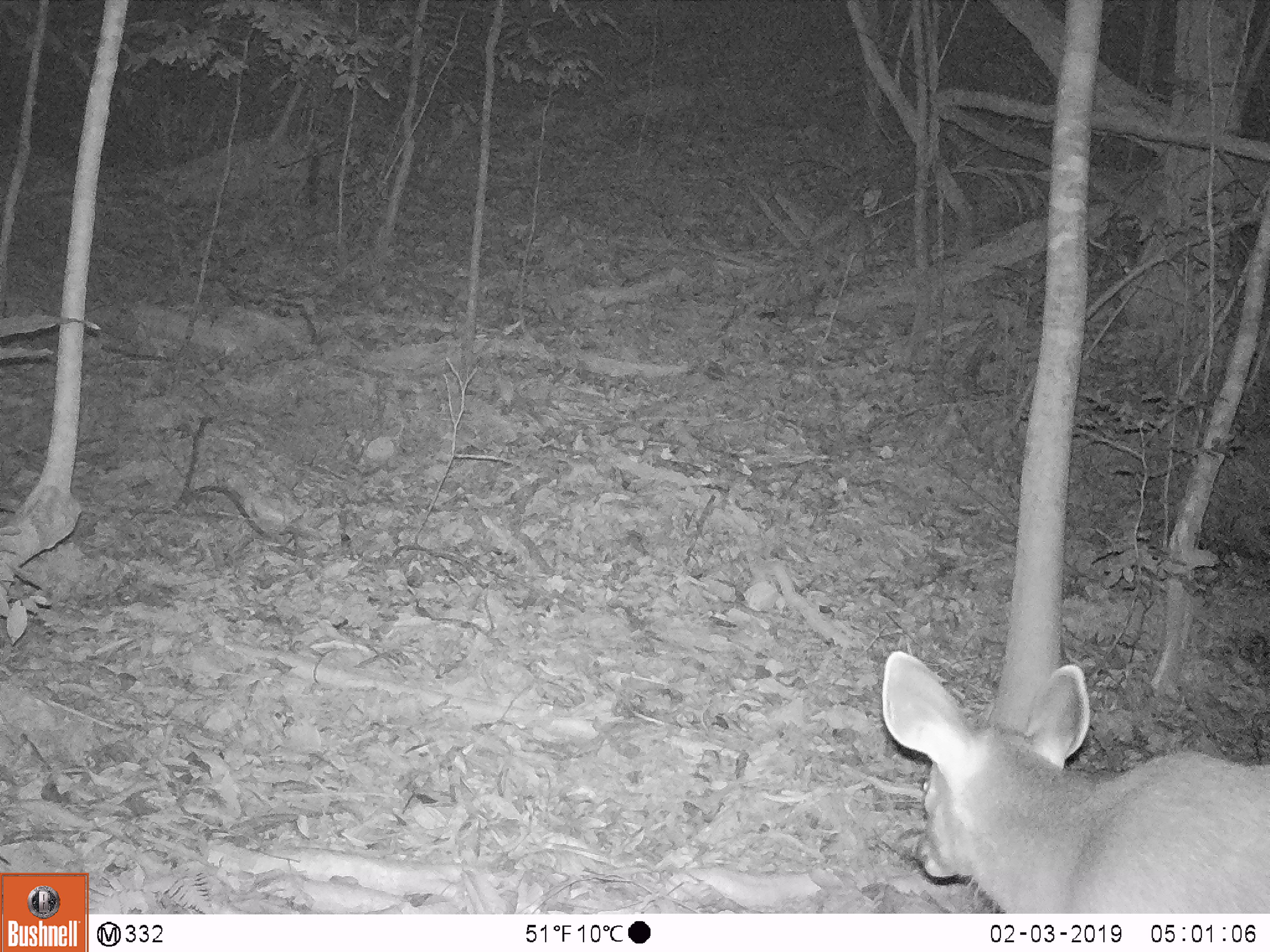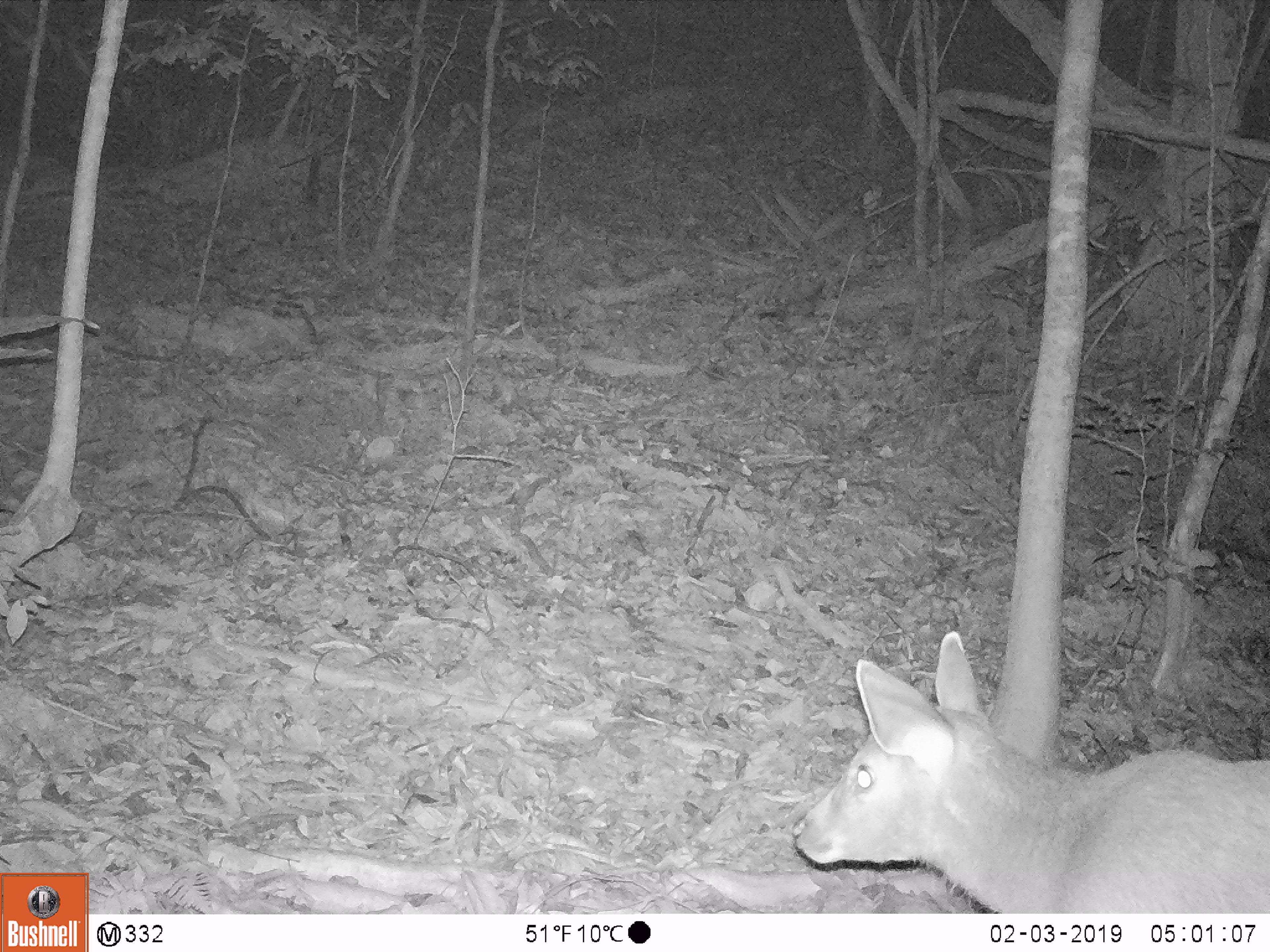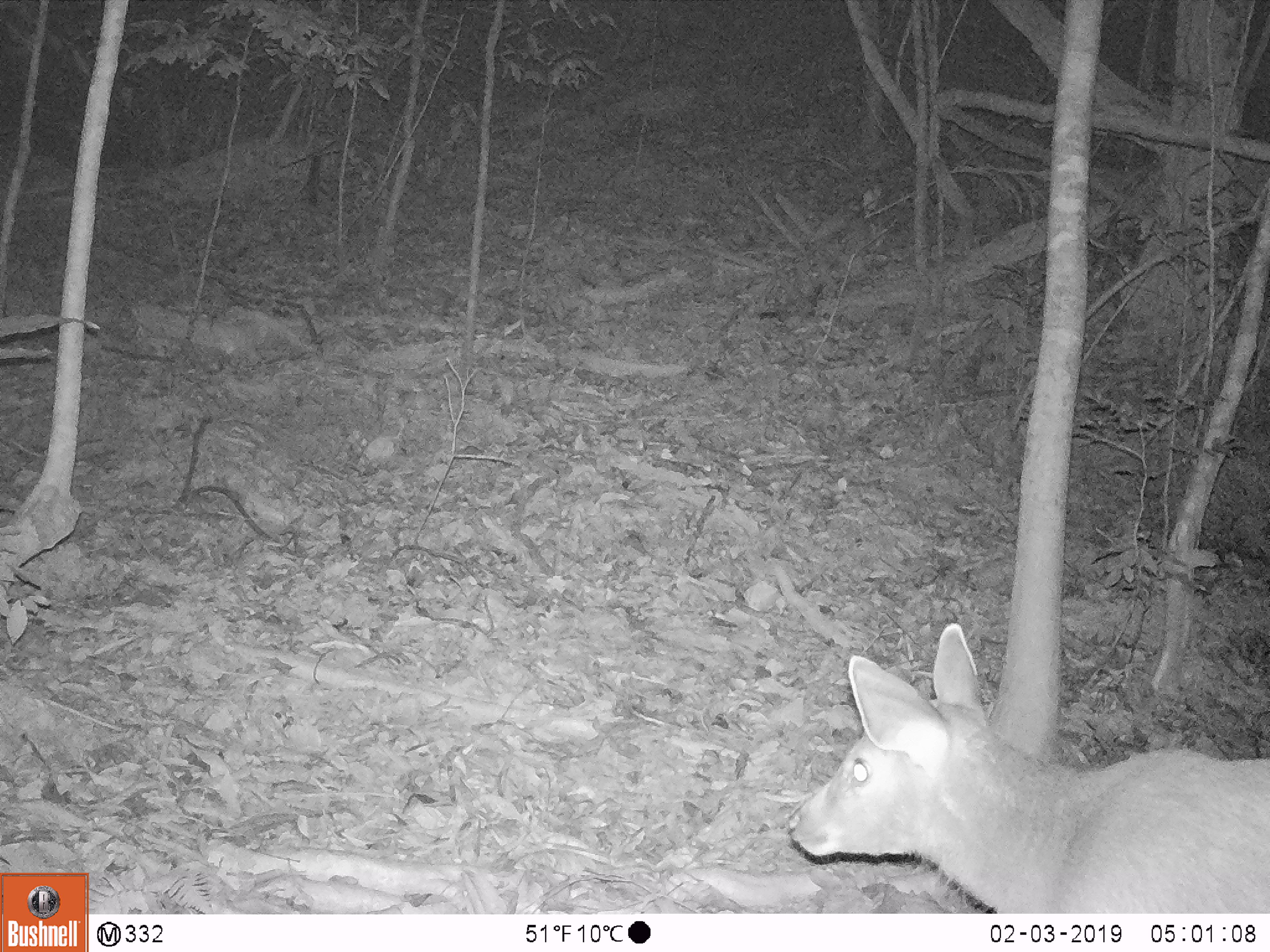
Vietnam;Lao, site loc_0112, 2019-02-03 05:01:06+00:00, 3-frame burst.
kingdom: Animalia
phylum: Chordata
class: Mammalia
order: Artiodactyla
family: Cervidae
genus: Rusa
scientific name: Rusa unicolor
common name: sambar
Sambar (Rusa unicolor). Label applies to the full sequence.